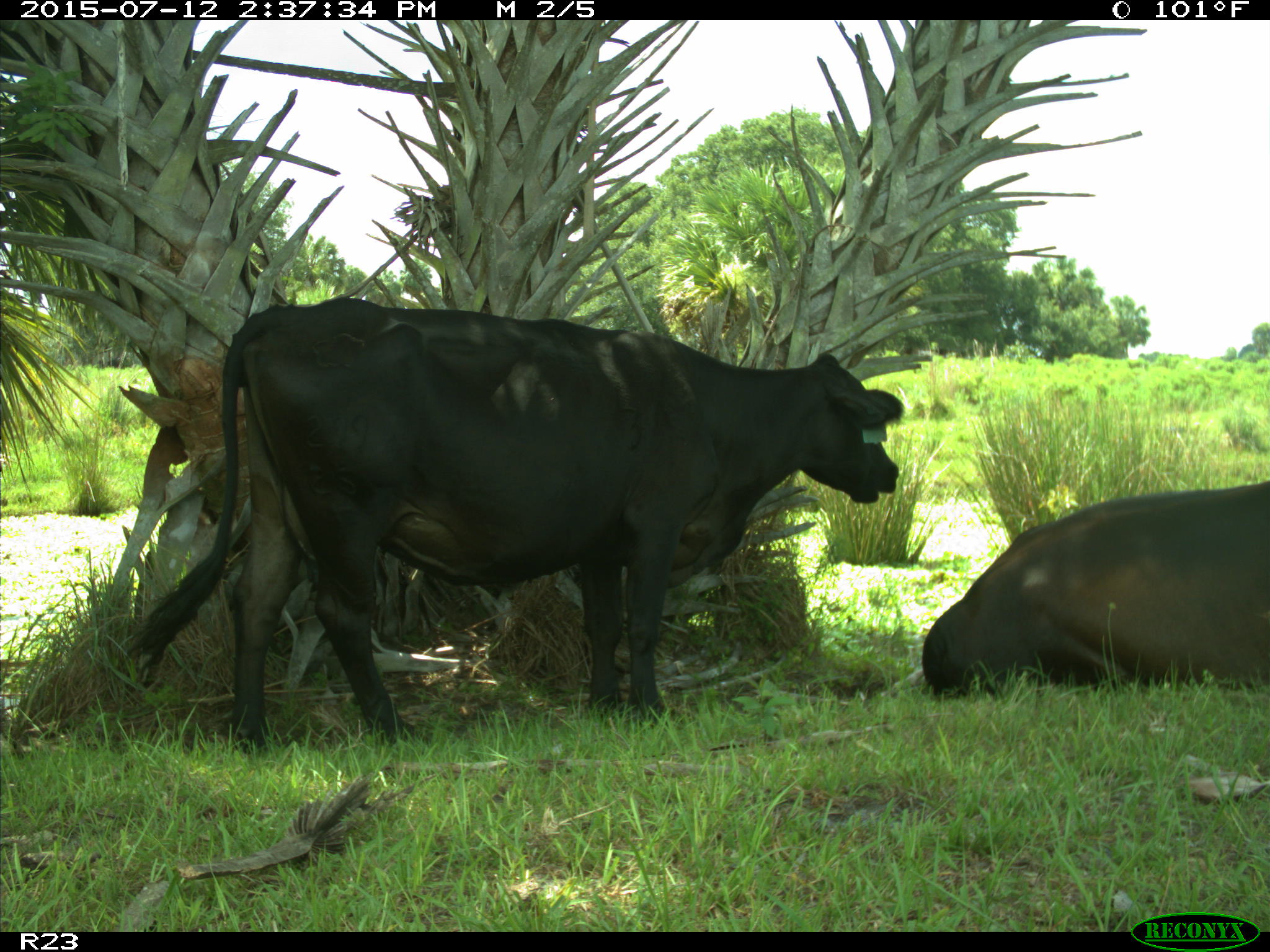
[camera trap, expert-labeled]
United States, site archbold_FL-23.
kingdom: Animalia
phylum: Chordata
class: Mammalia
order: Artiodactyla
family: Bovidae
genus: Bos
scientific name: Bos taurus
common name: domestic cow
Bos taurus (domestic cow).